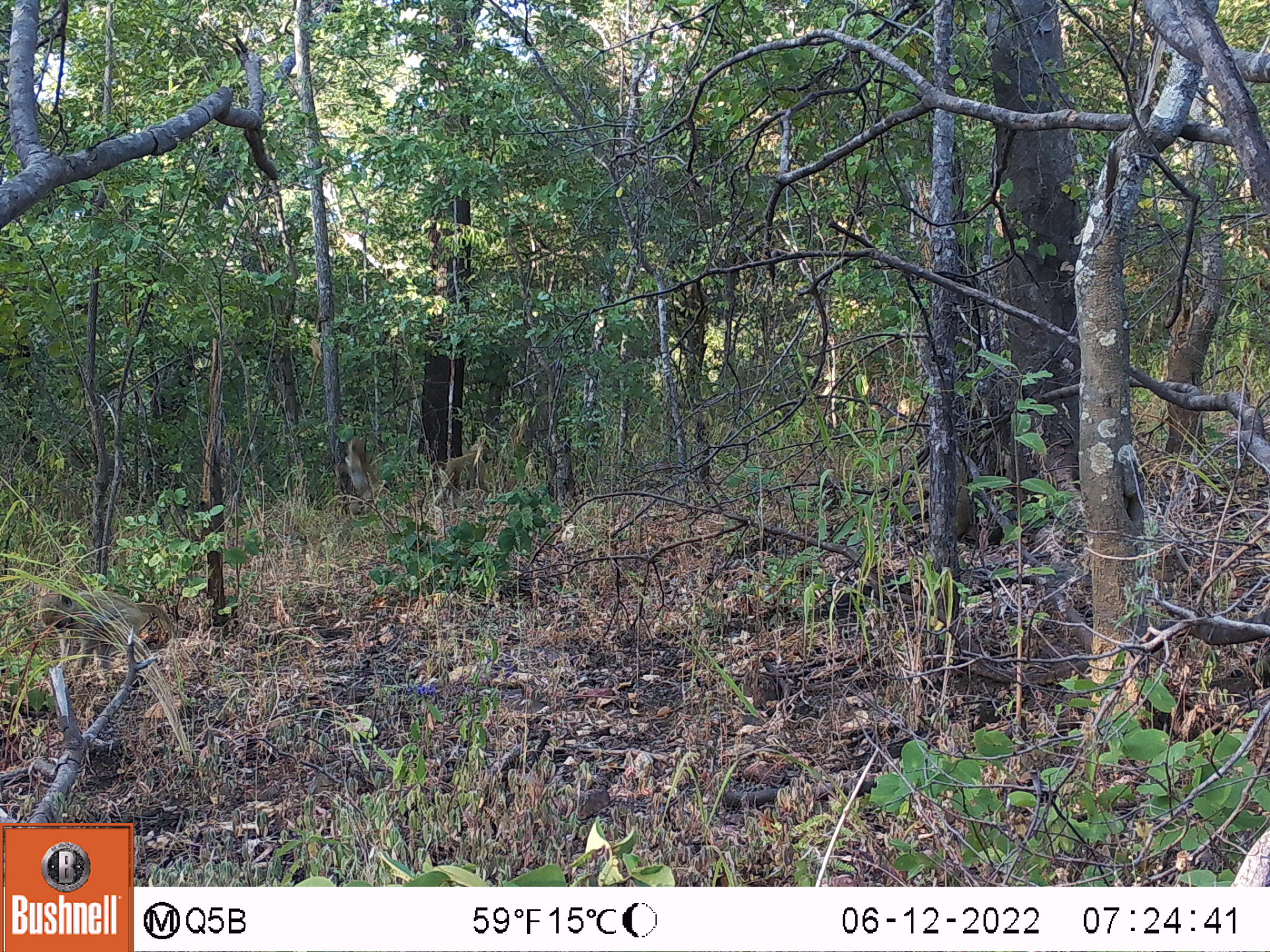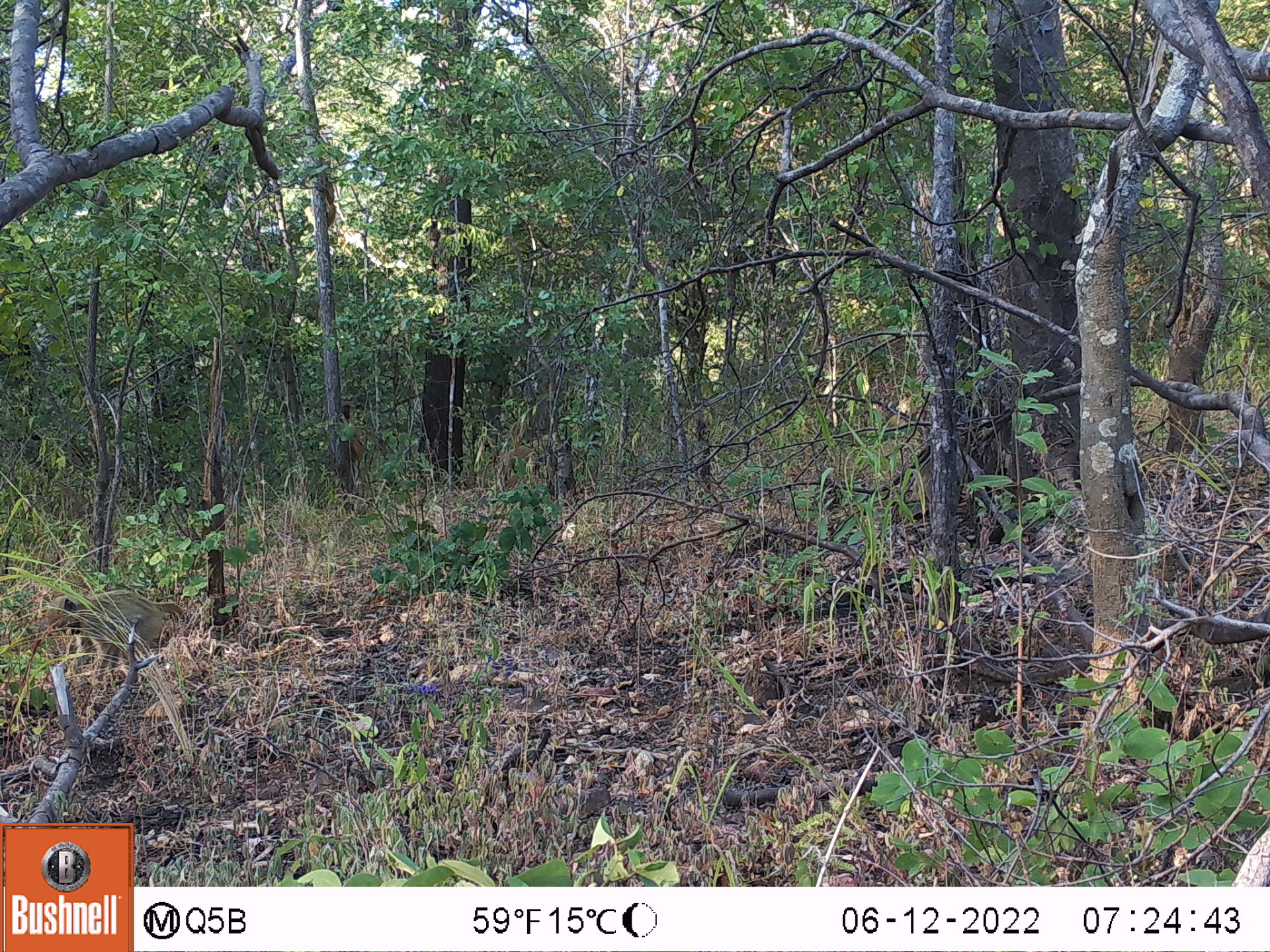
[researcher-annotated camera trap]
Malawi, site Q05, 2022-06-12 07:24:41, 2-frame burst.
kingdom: Animalia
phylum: Chordata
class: Mammalia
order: Primates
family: Cercopithecidae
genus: Papio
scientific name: Papio cynocephalus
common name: yellow baboon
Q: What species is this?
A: Yellow baboon (Papio cynocephalus).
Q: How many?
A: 3.